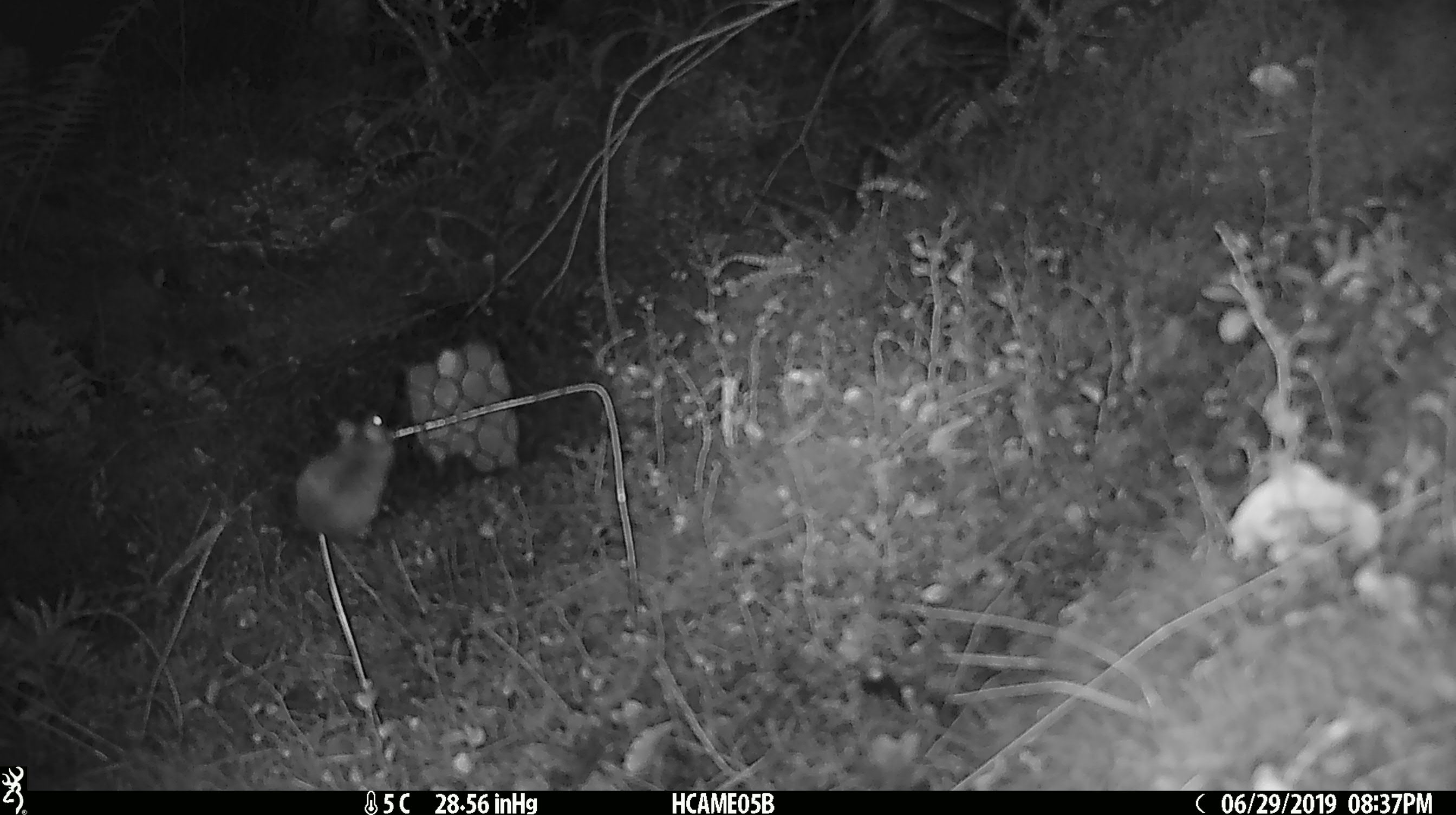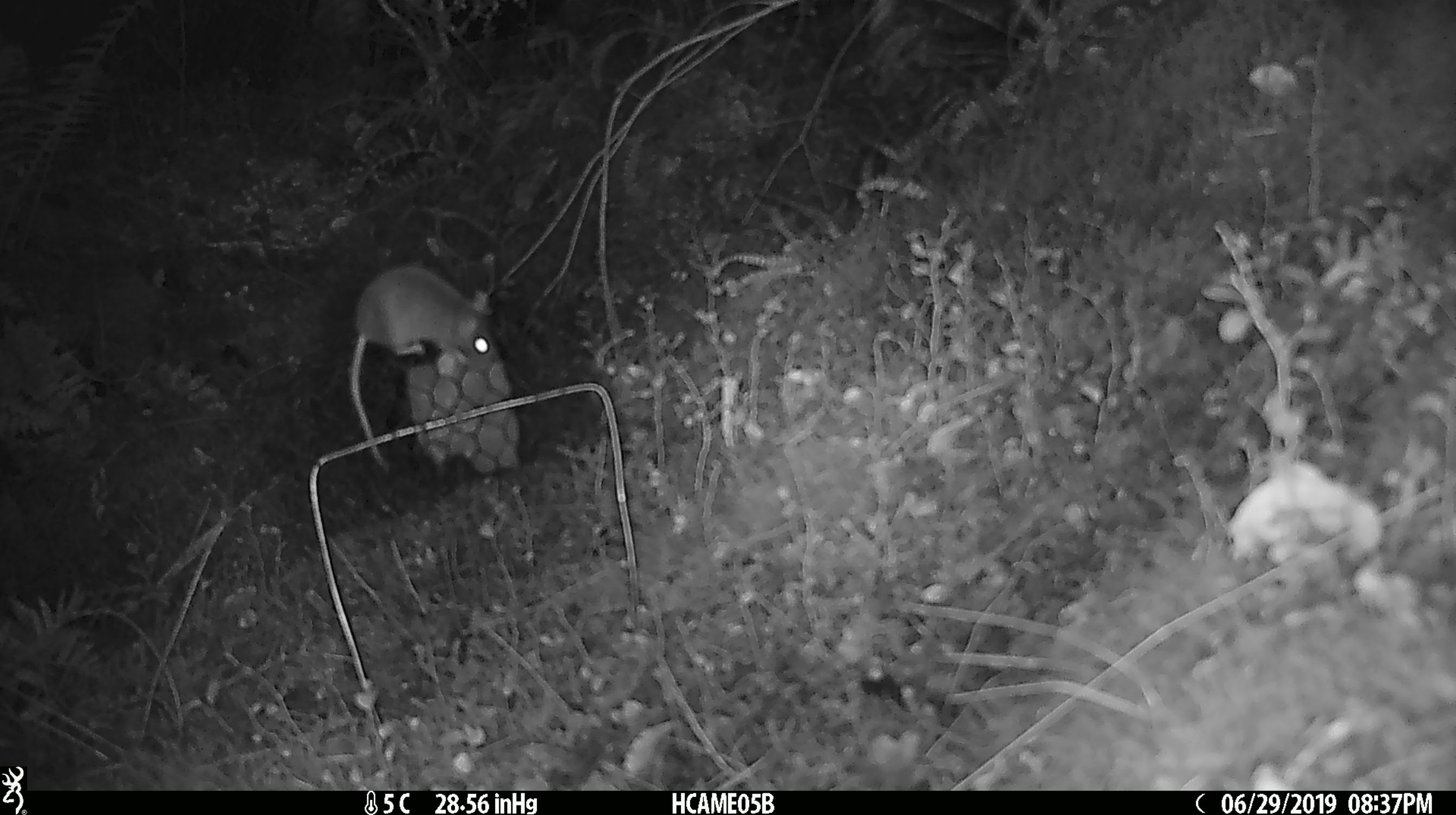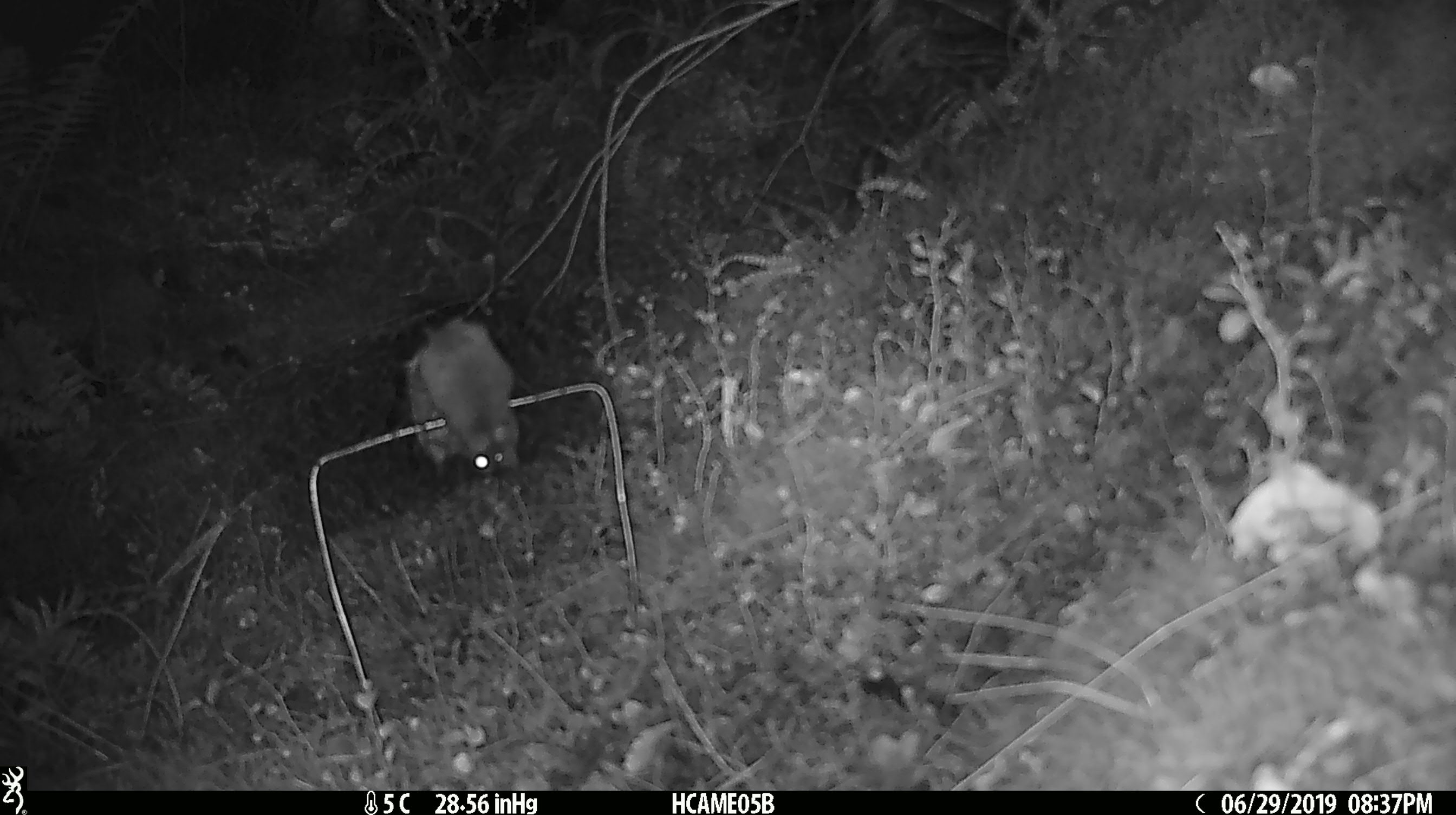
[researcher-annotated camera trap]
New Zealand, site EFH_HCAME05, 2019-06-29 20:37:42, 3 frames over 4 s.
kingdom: Animalia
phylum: Chordata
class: Mammalia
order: Rodentia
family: Muridae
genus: Mus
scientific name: Mus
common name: mouse